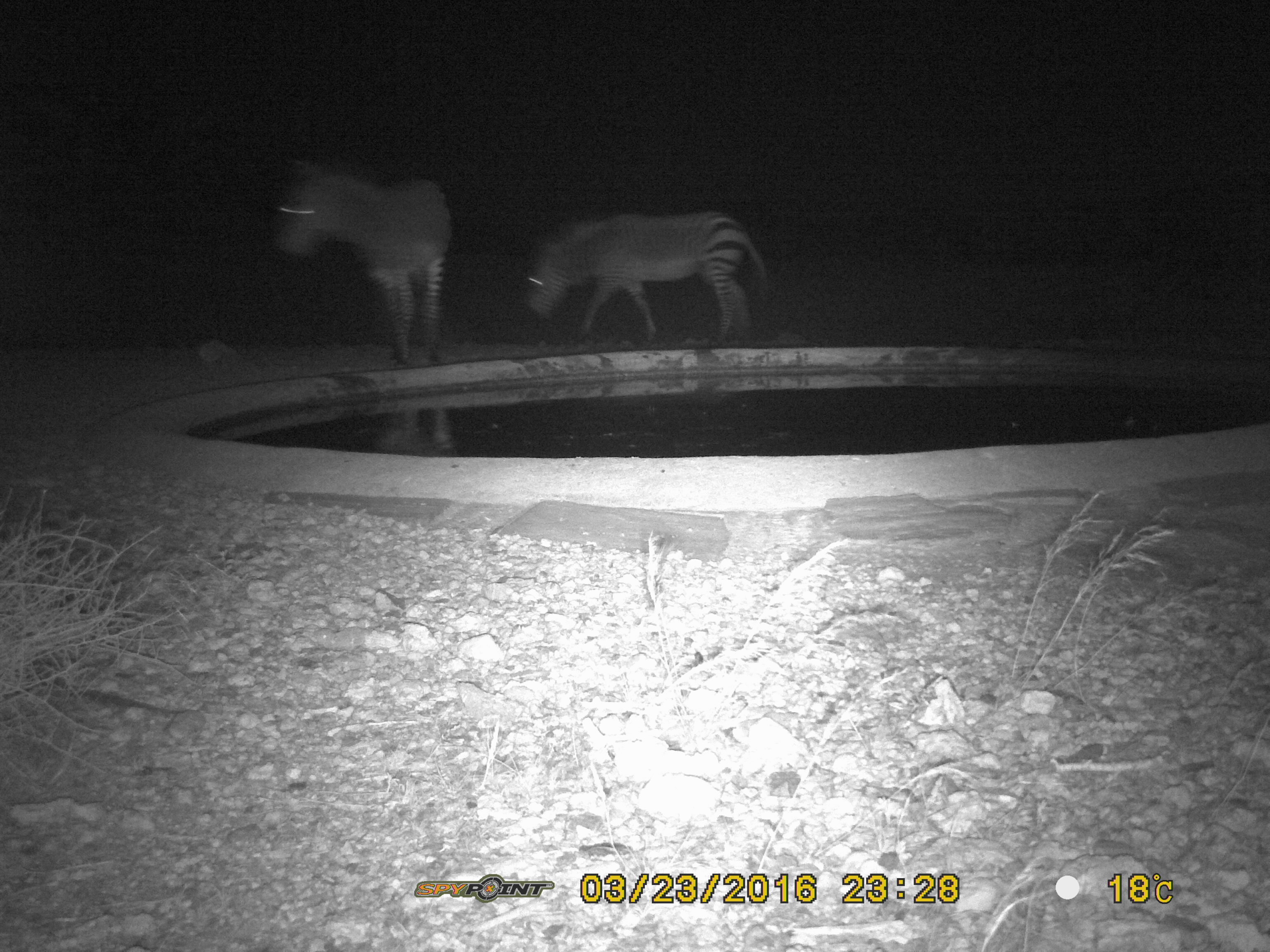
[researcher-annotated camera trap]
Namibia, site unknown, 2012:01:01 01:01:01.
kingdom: Animalia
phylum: Chordata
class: Mammalia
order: Perissodactyla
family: Equidae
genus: Equus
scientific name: Equus zebra hartmannae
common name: hartmann's mountain zebra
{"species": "Equus zebra hartmannae (hartmann's mountain zebra)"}